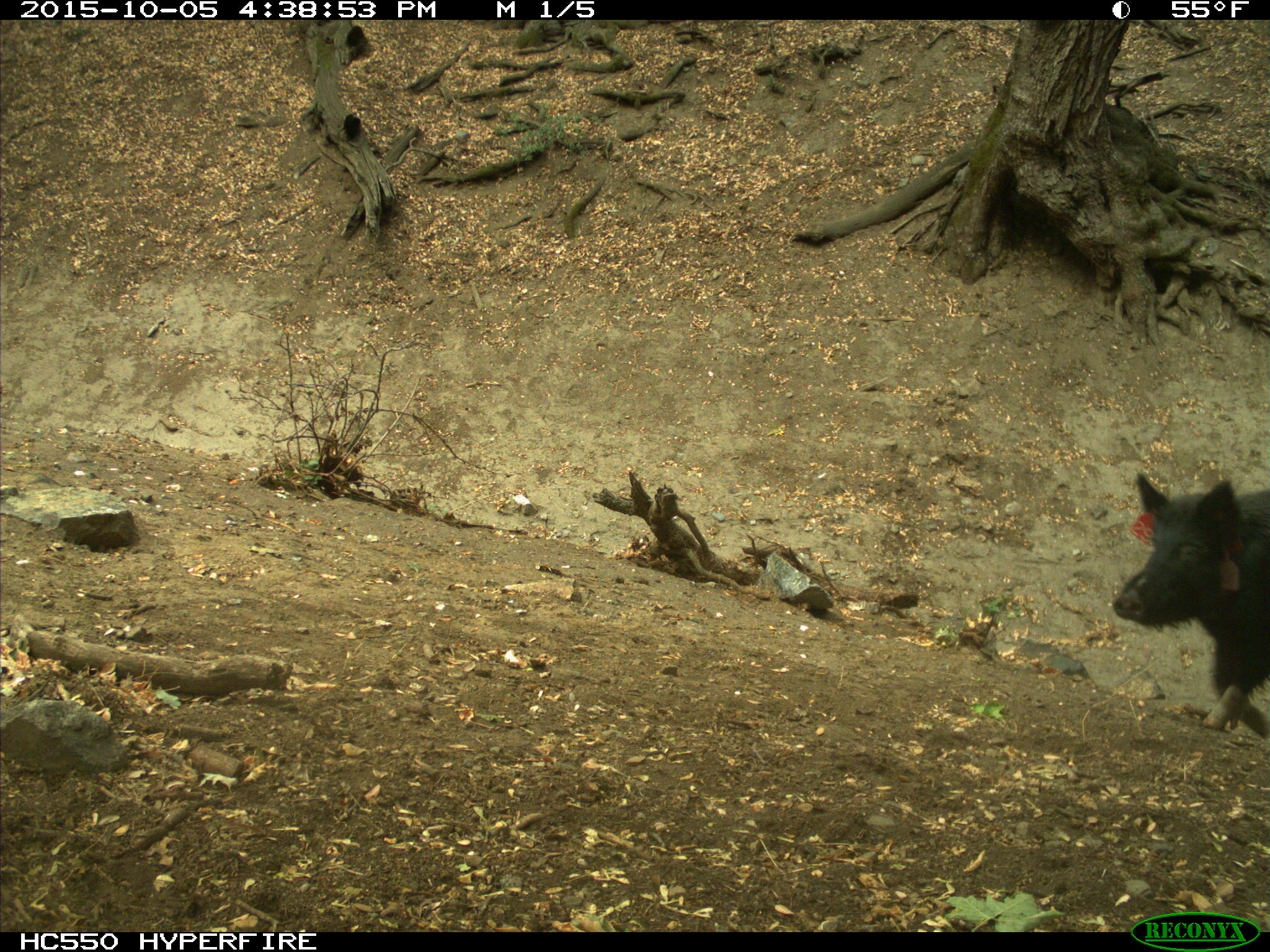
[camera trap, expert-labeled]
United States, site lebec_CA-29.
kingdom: Animalia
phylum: Chordata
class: Mammalia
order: Artiodactyla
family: Suidae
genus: Sus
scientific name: Sus scrofa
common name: wild boar